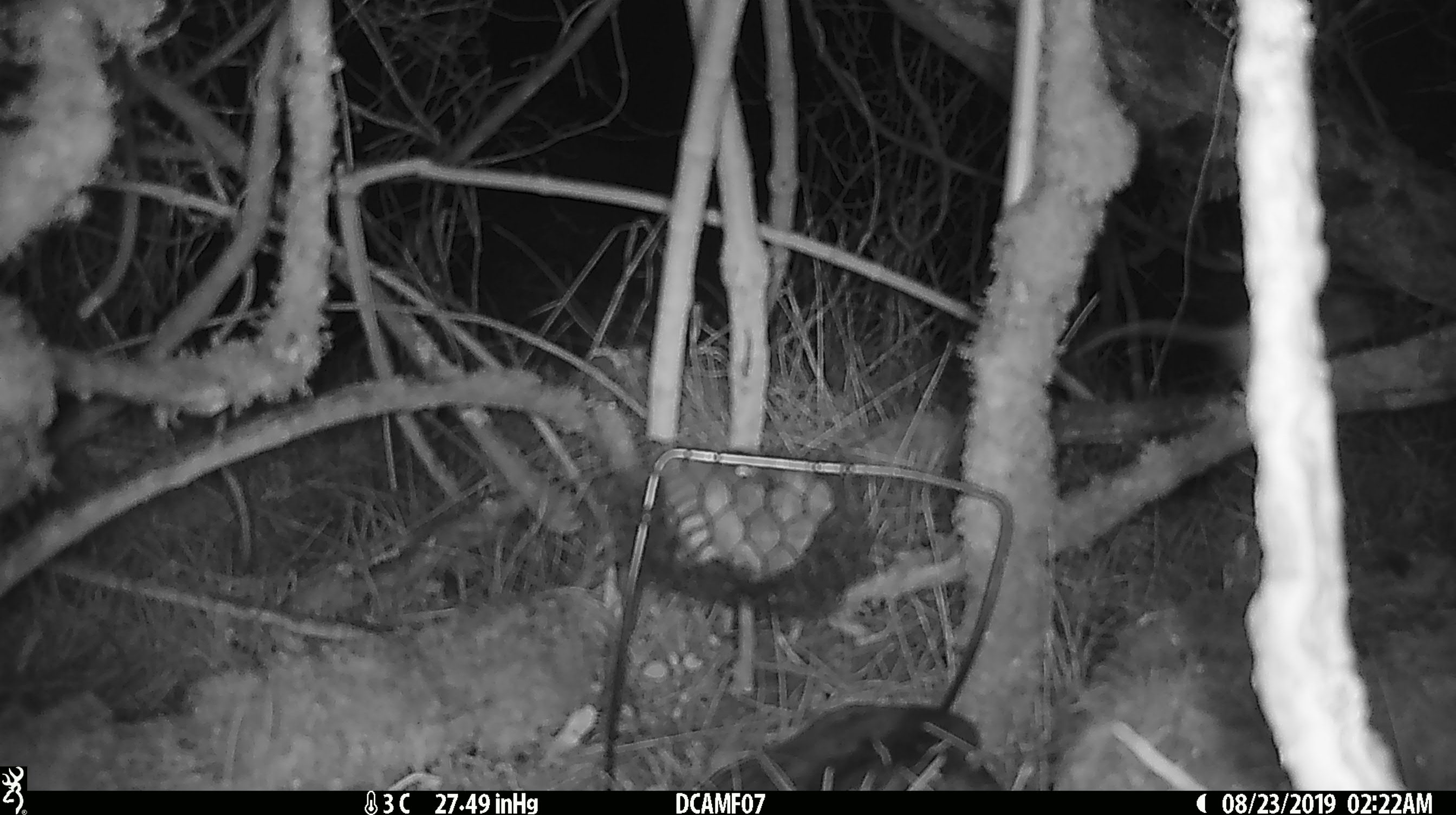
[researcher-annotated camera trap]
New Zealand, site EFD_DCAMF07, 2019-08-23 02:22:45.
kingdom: Animalia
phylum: Chordata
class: Mammalia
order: Rodentia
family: Muridae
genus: Mus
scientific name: Mus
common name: mouse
Mouse (Mus).